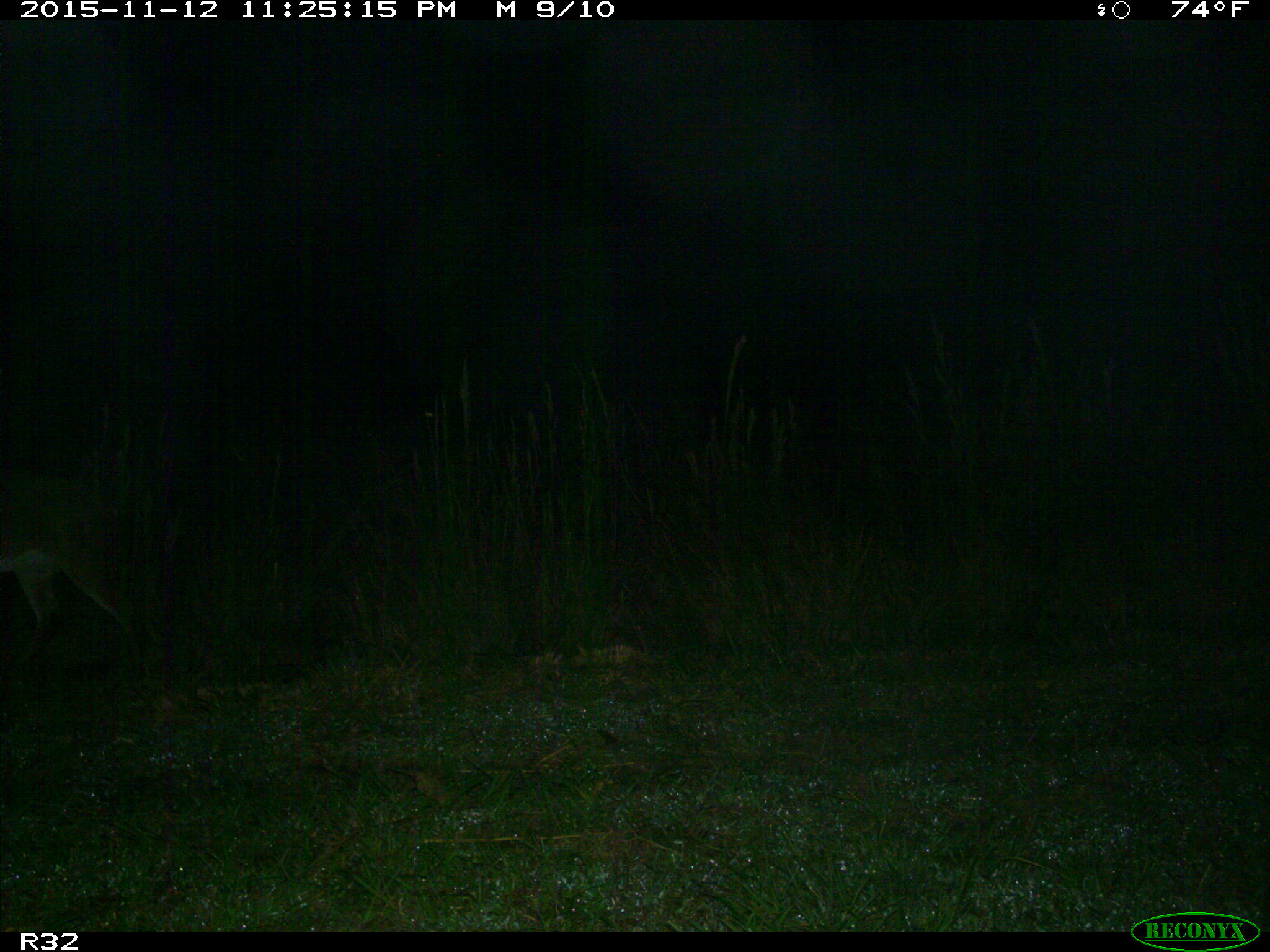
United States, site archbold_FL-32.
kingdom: Animalia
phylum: Chordata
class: Mammalia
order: Artiodactyla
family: Cervidae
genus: Odocoileus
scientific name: Odocoileus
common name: deer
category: unidentified deer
Unidentified deer (deer) (Odocoileus).